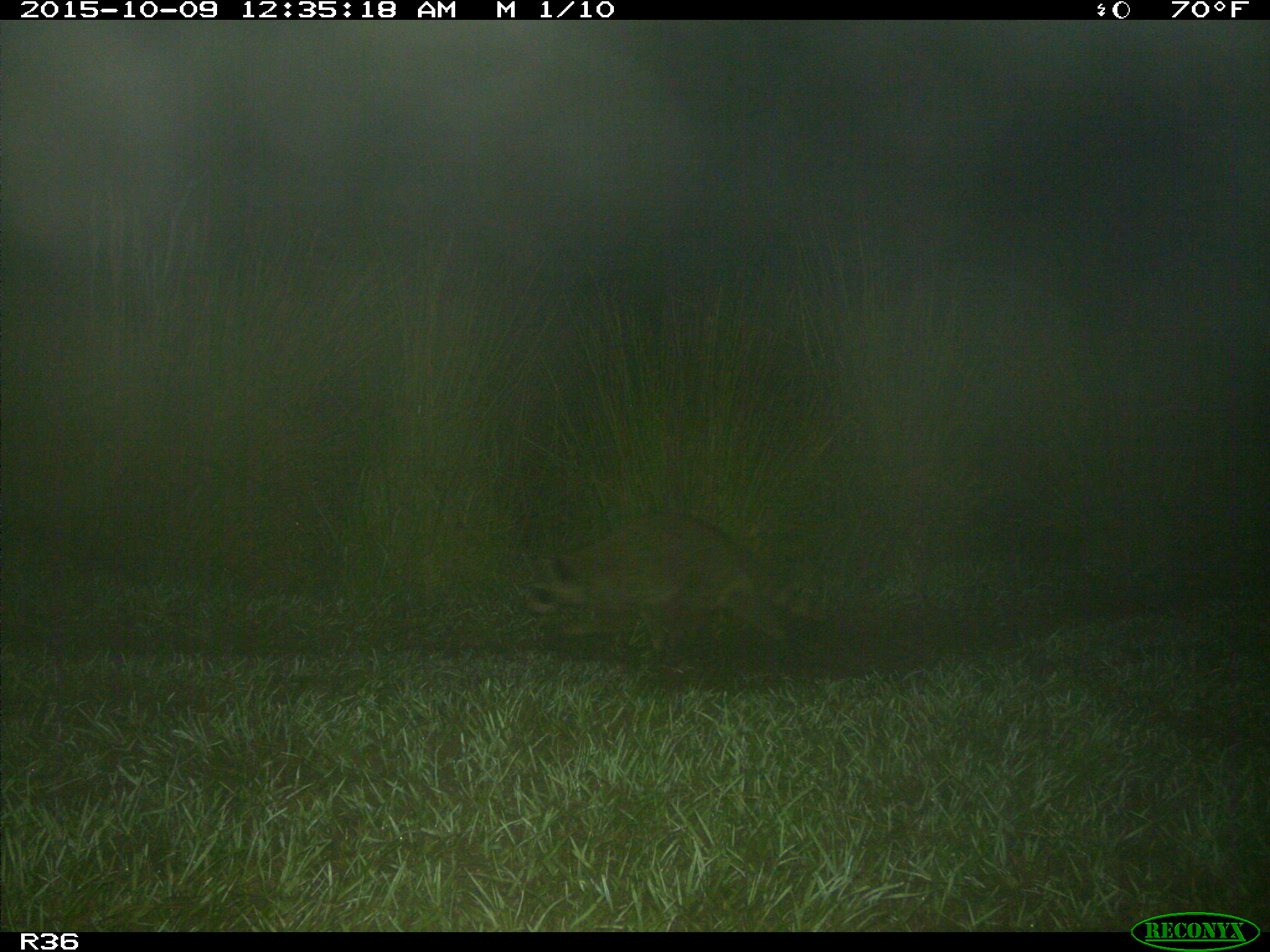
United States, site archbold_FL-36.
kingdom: Animalia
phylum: Chordata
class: Mammalia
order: Carnivora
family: Procyonidae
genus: Procyon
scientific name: Procyon lotor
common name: common raccoon